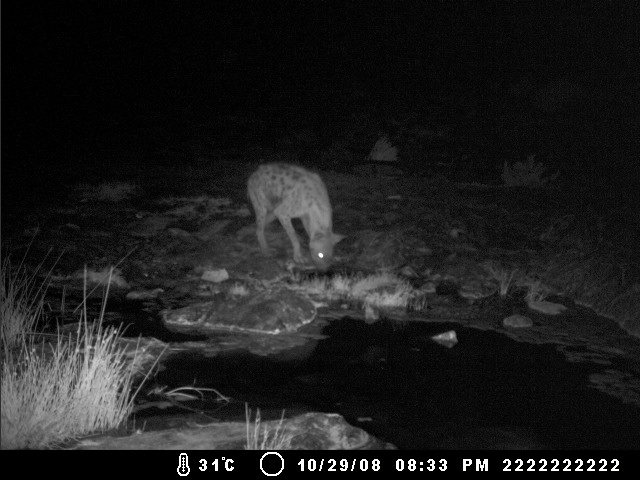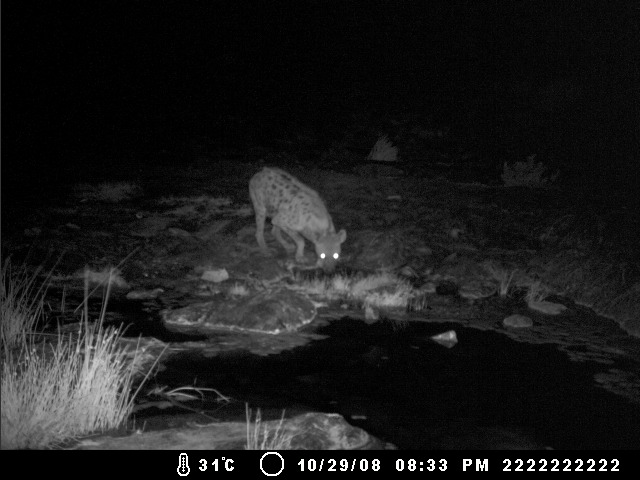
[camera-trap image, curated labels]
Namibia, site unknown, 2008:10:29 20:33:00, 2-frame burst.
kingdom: Animalia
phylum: Chordata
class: Mammalia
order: Carnivora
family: Hyaenidae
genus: Crocuta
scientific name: Crocuta crocuta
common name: spotted hyena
Crocuta crocuta (spotted hyena).